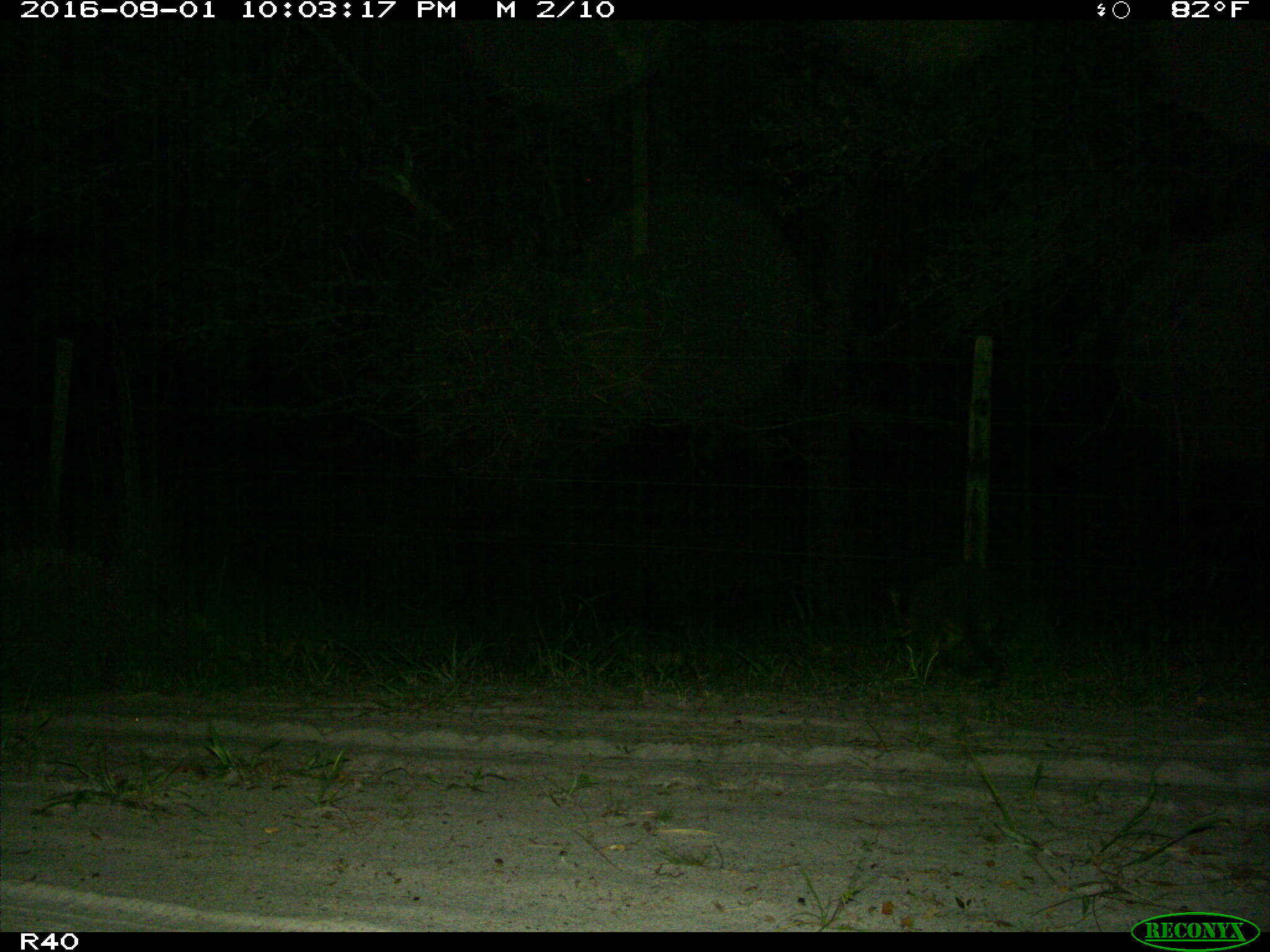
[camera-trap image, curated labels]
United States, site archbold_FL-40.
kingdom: Animalia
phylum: Chordata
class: Mammalia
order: Carnivora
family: Procyonidae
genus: Procyon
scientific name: Procyon lotor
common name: common raccoon